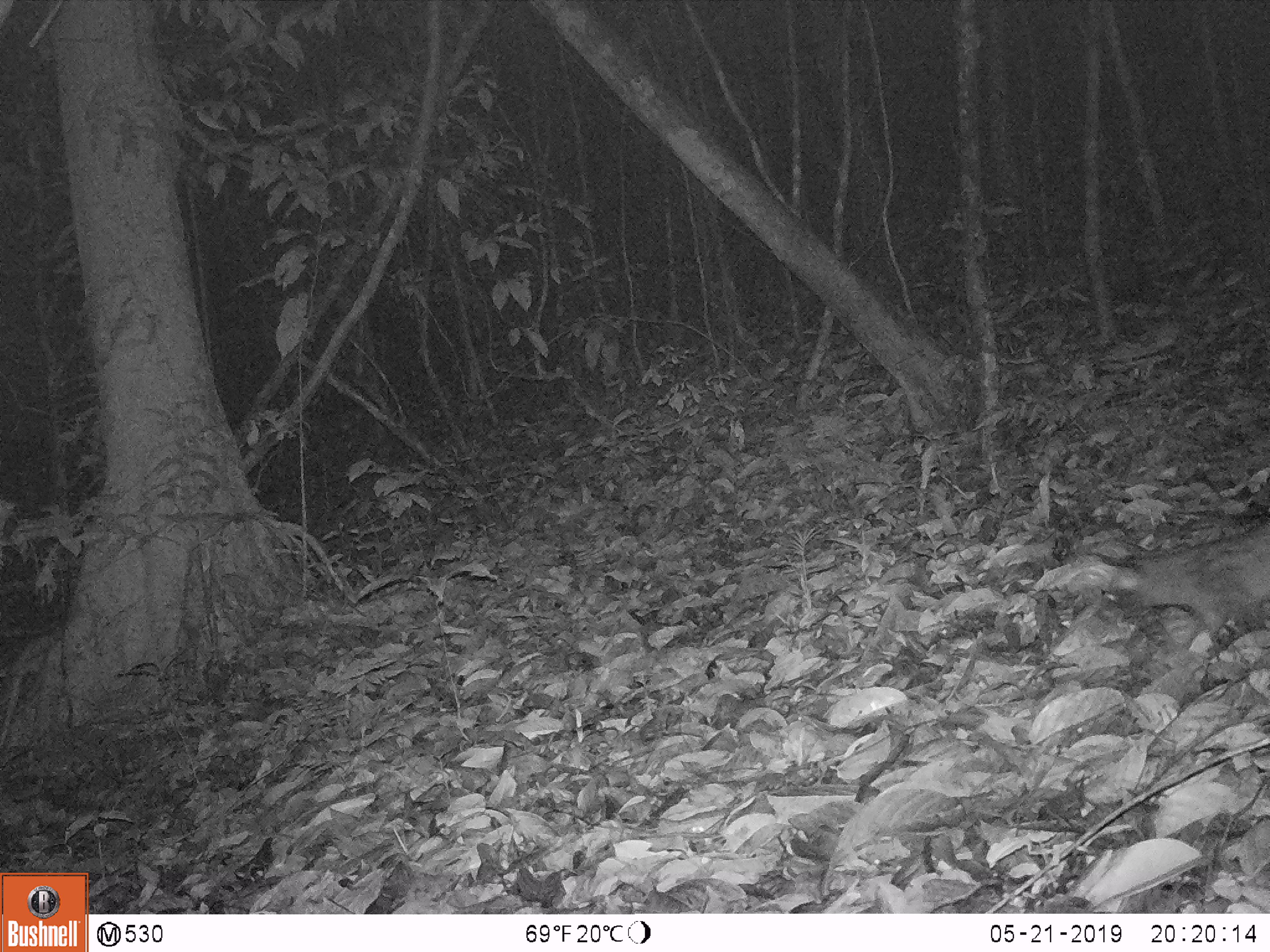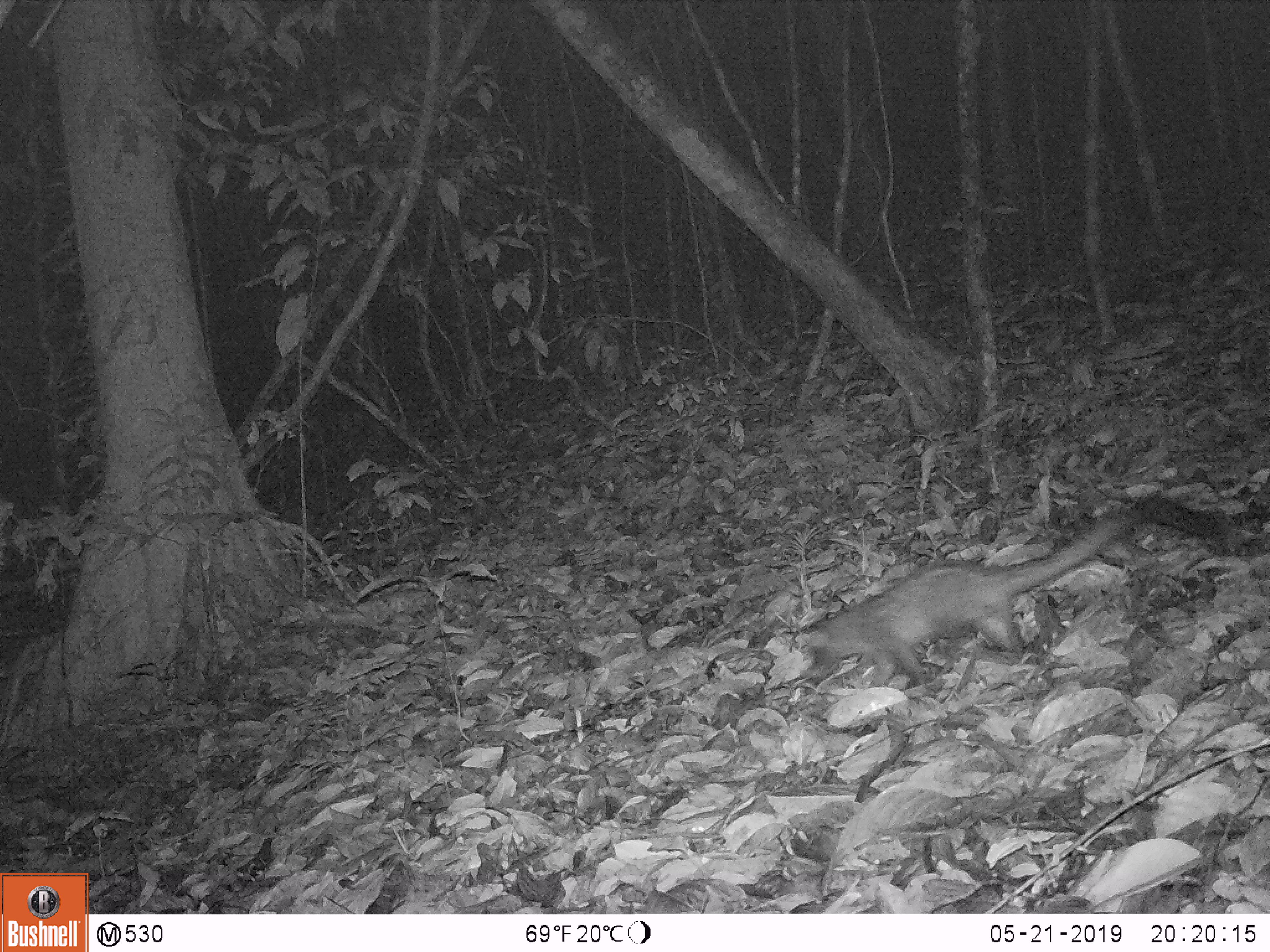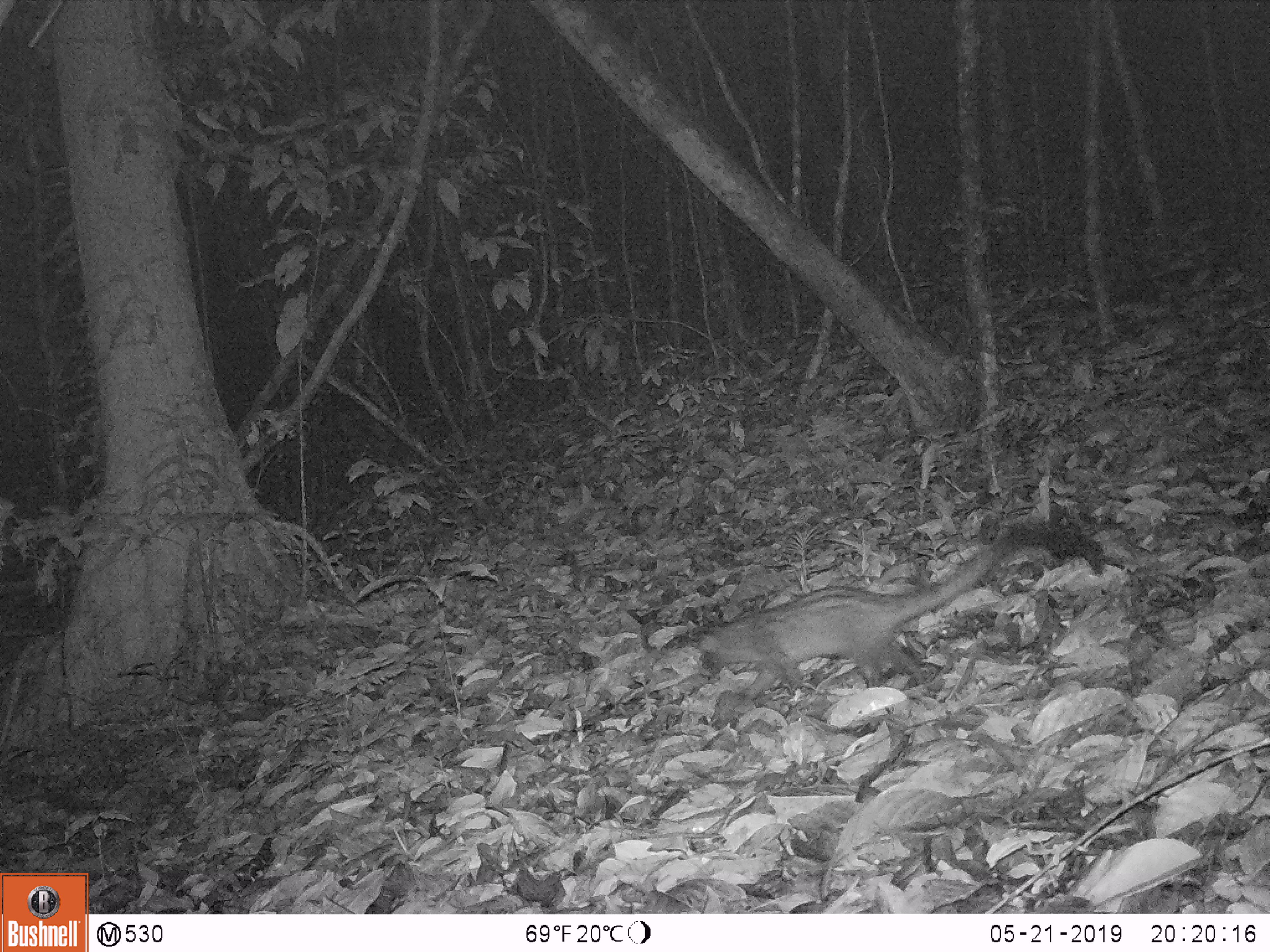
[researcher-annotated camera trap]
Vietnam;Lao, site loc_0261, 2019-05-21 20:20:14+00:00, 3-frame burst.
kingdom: Animalia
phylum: Chordata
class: Mammalia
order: Carnivora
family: Viverridae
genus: Paradoxurus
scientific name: Paradoxurus hermaphroditus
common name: common palm civet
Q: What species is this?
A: Common palm civet (Paradoxurus hermaphroditus).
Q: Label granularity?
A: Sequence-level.